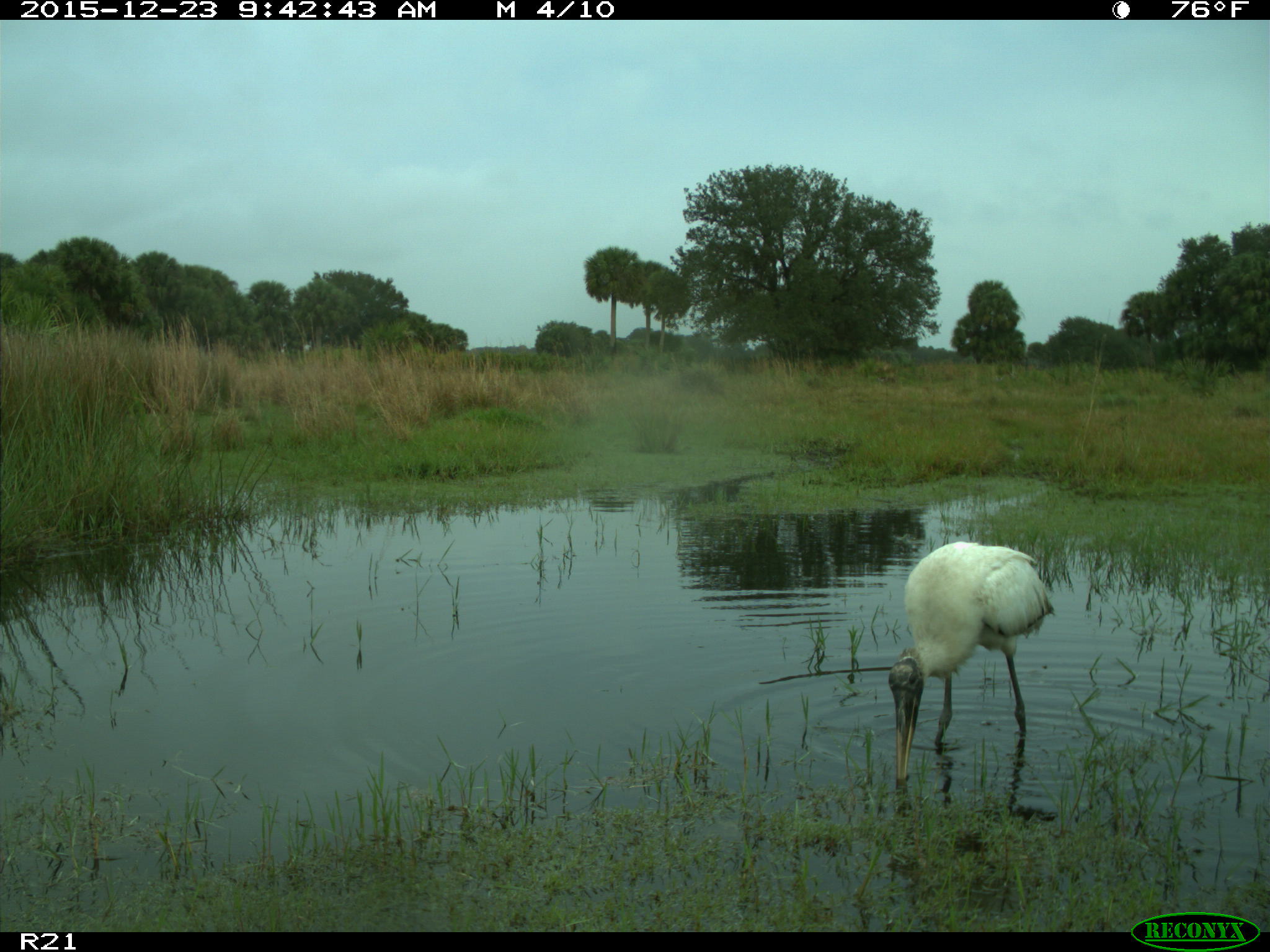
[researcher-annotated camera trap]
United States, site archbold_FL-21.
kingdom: Animalia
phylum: Chordata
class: Aves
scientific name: Aves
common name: birds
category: unidentified bird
Unidentified bird (birds) (Aves).